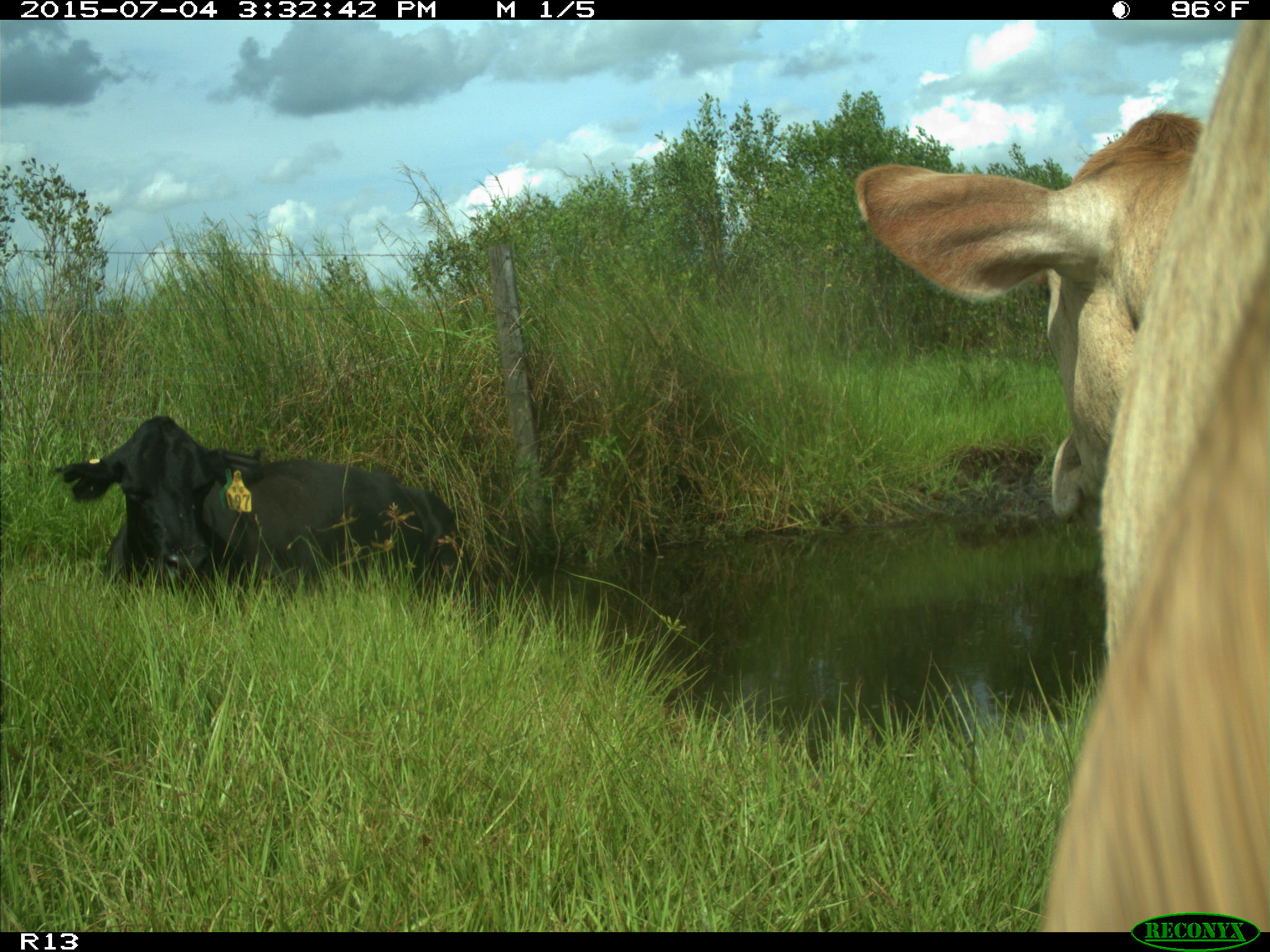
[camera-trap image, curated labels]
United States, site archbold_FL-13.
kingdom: Animalia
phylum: Chordata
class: Mammalia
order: Artiodactyla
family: Bovidae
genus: Bos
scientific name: Bos taurus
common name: domestic cow